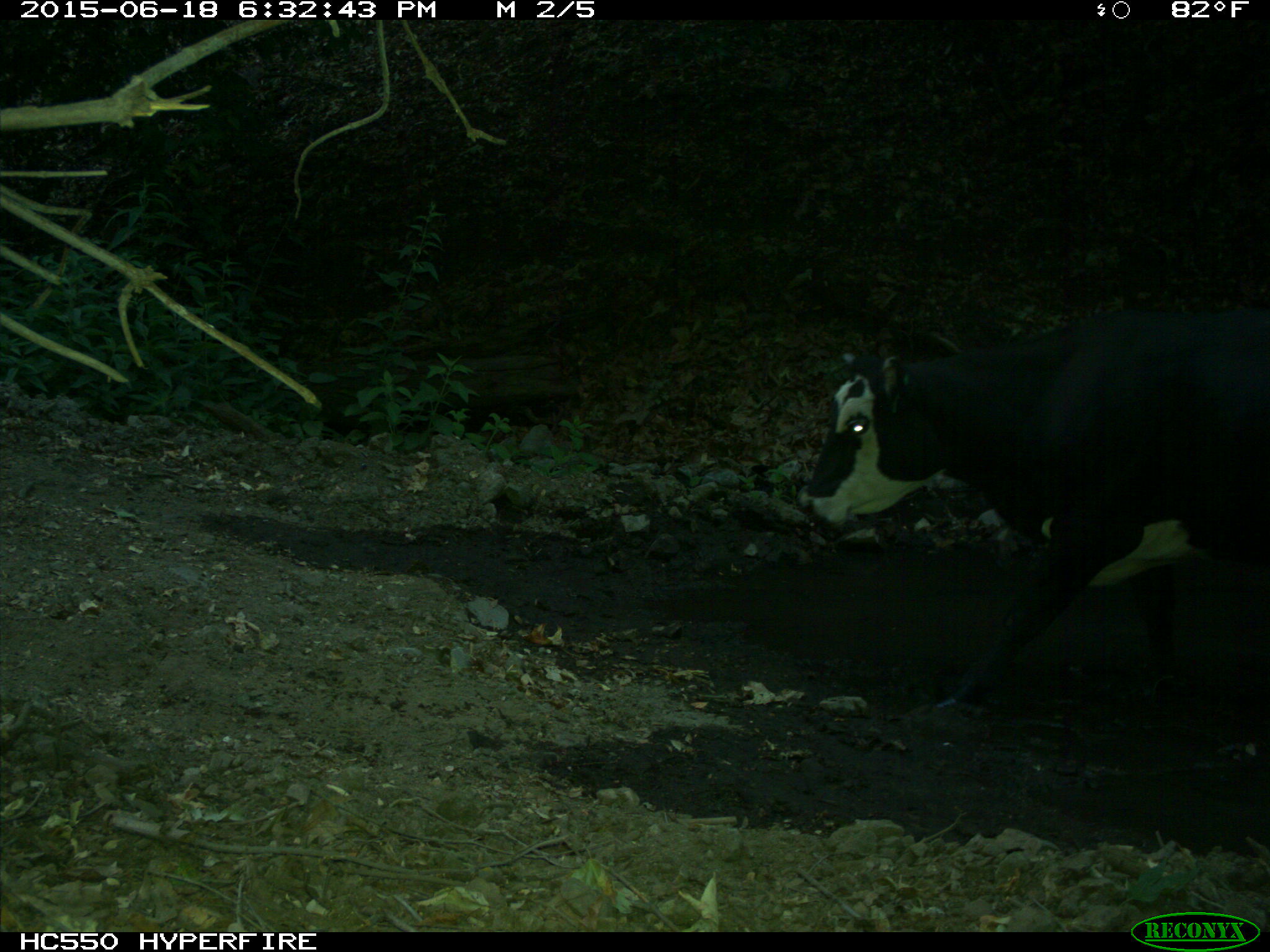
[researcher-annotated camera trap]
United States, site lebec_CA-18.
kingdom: Animalia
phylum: Chordata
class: Mammalia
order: Artiodactyla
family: Bovidae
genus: Bos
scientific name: Bos taurus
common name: domestic cow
Bos taurus (domestic cow).